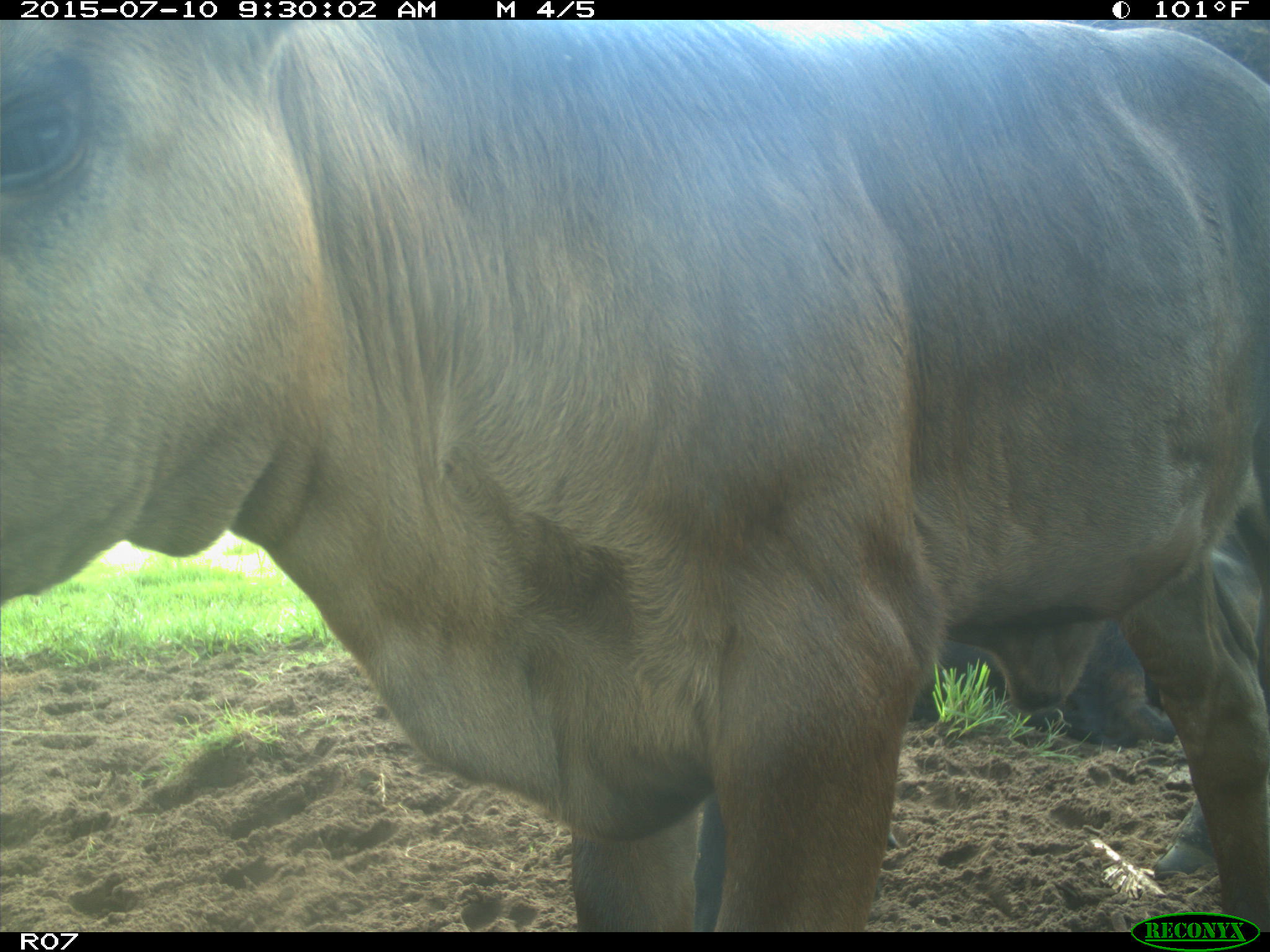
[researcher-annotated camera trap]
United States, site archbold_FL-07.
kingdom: Animalia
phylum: Chordata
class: Mammalia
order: Artiodactyla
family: Bovidae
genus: Bos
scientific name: Bos taurus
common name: domestic cow